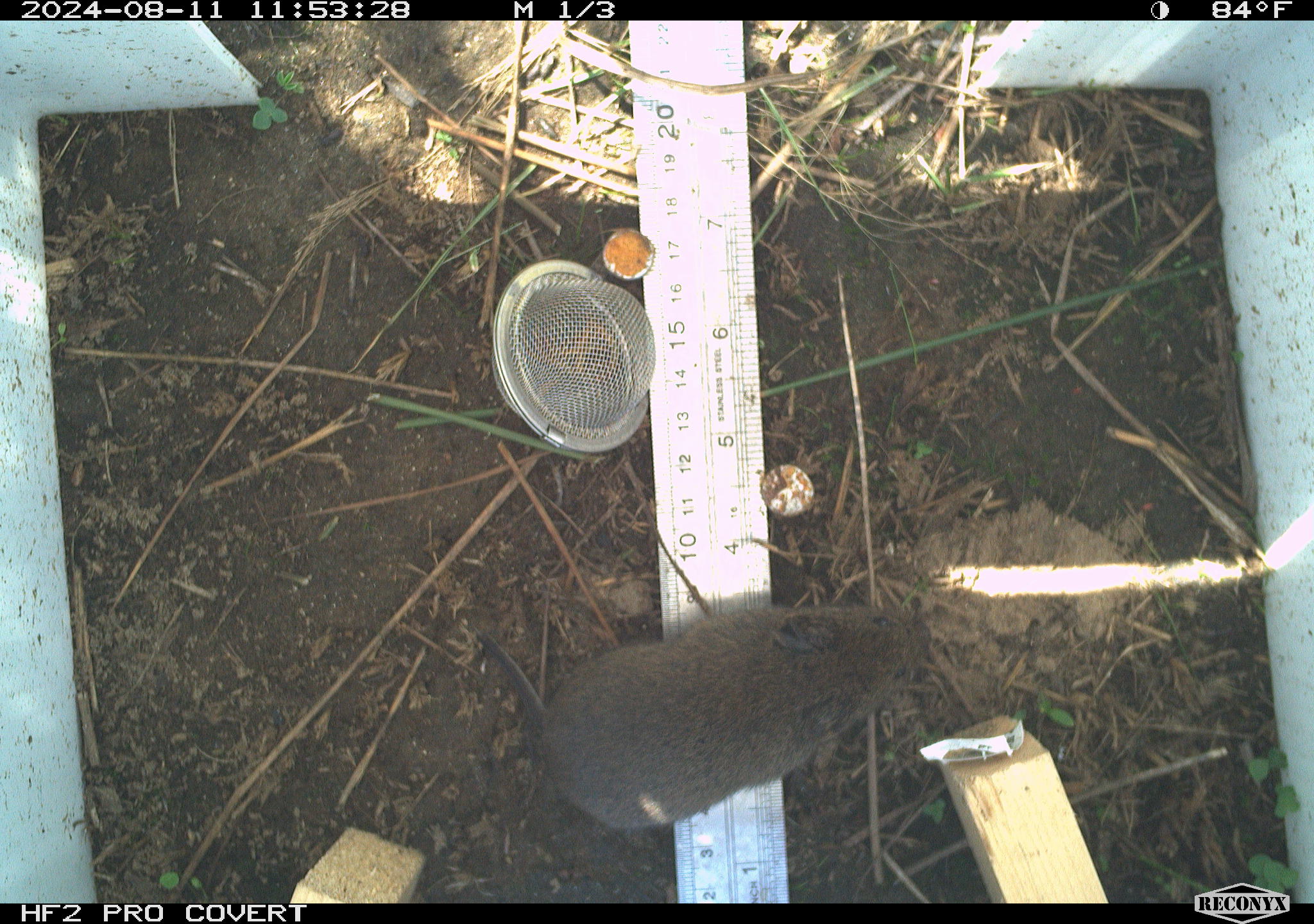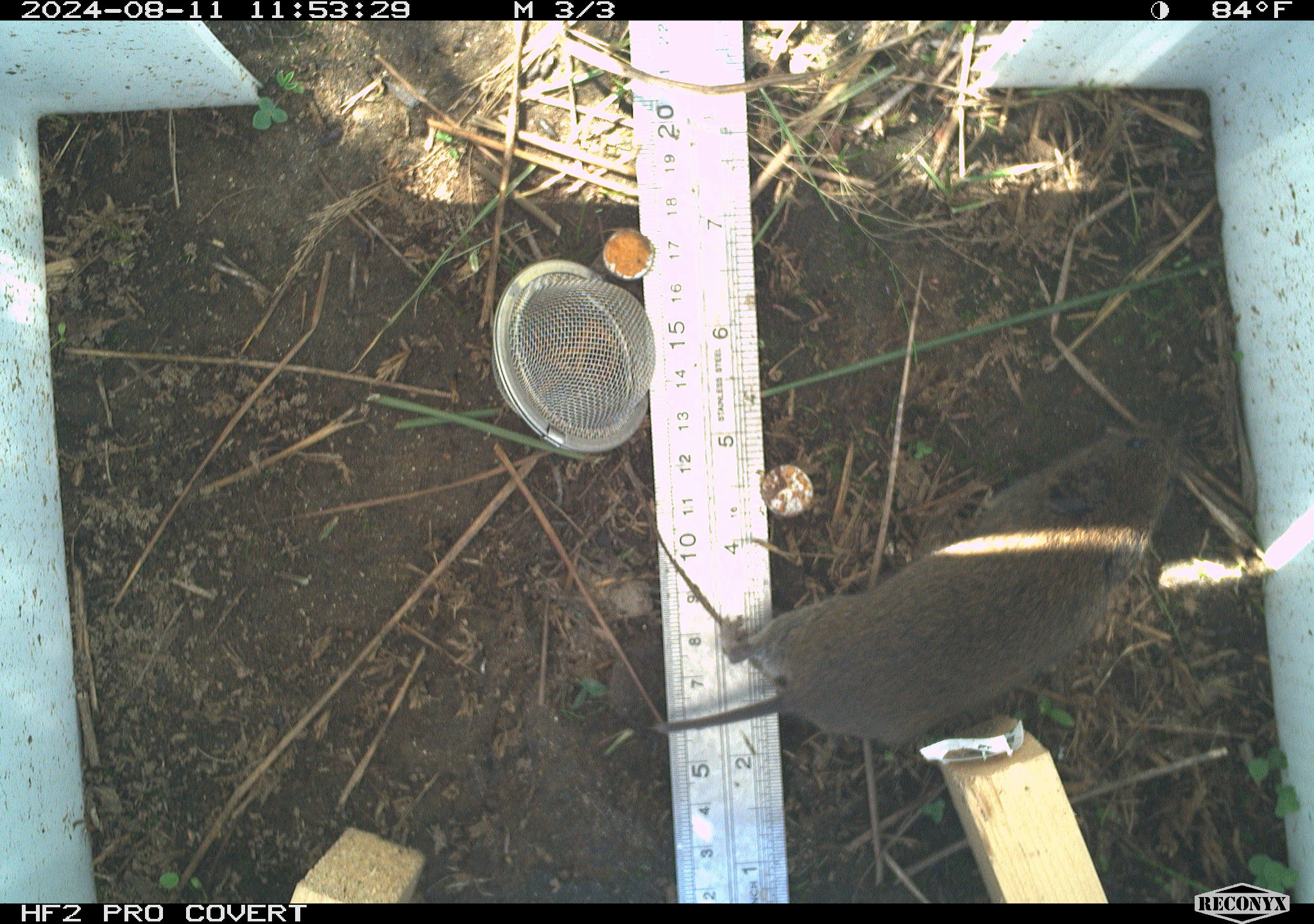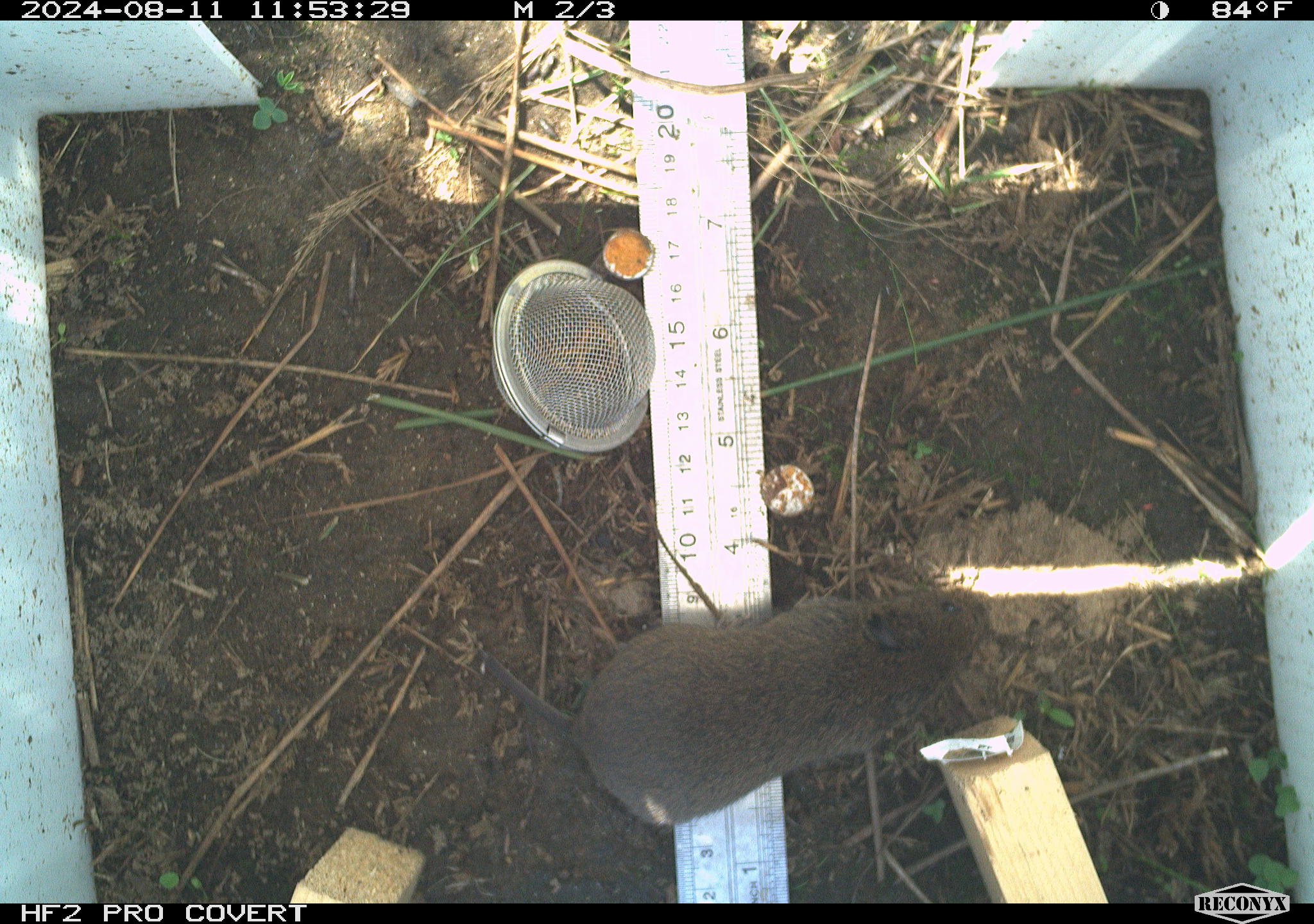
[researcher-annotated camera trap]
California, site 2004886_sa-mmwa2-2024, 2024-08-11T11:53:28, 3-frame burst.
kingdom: Animalia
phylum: Chordata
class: Mammalia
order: Rodentia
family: Cricetidae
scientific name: Arvicolinae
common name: voles, lemmings, and muskrats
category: arvicolinae subfamily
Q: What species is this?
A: Arvicolinae subfamily (voles, lemmings, and muskrats) (Arvicolinae).